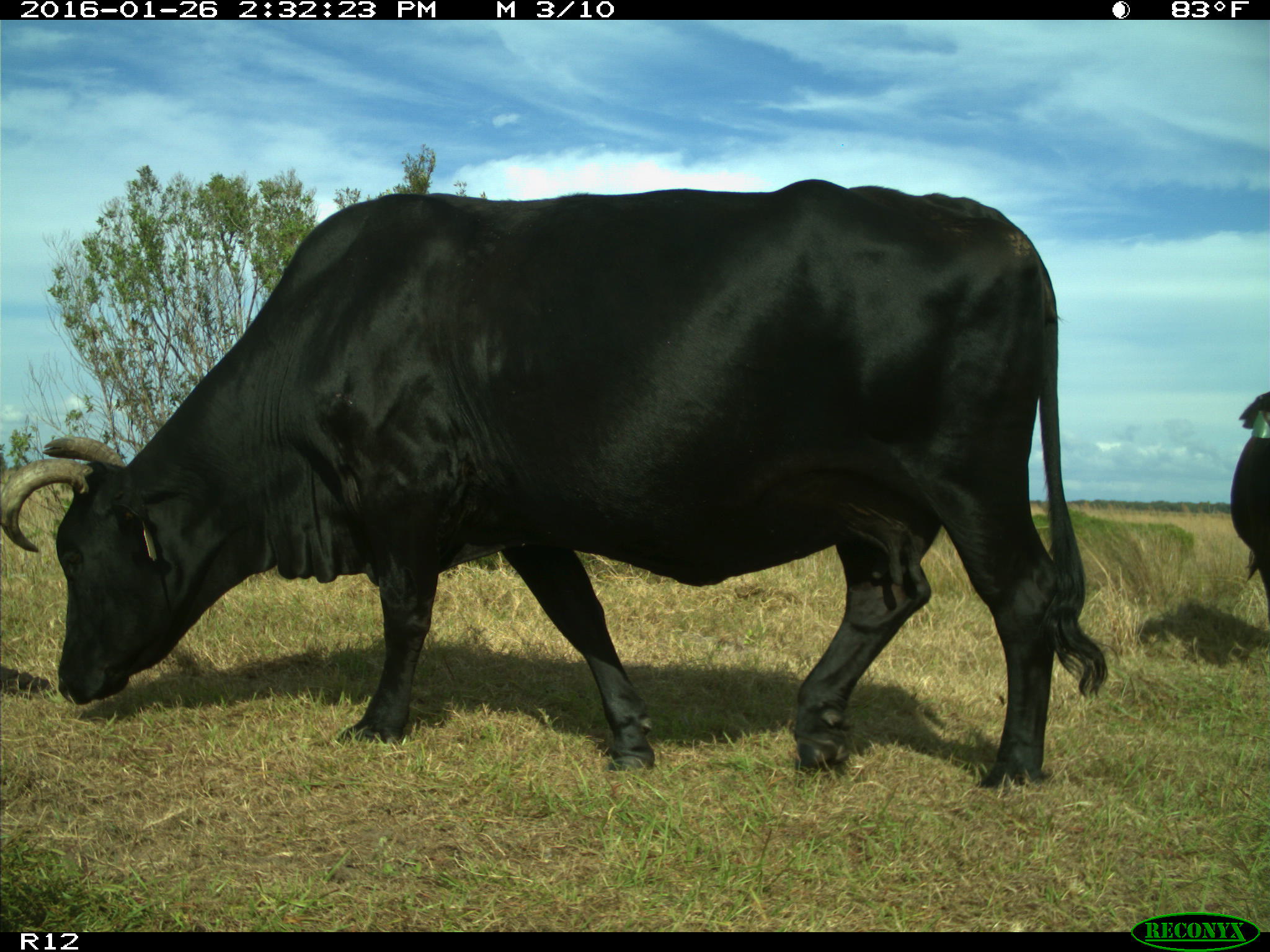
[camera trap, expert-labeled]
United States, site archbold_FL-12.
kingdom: Animalia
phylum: Chordata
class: Mammalia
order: Artiodactyla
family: Bovidae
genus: Bos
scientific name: Bos taurus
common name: domestic cow